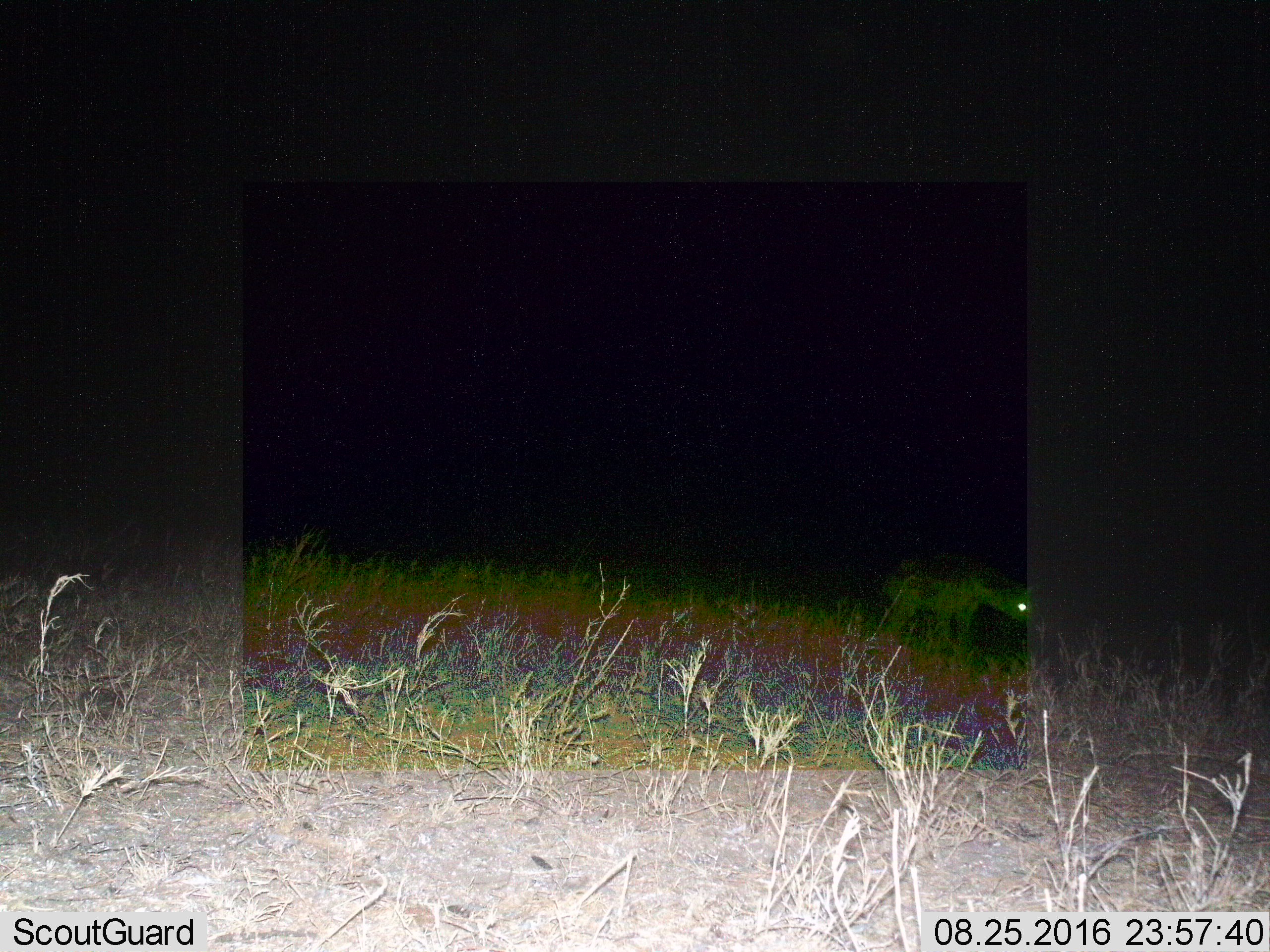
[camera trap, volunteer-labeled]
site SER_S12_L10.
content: unidentified animal